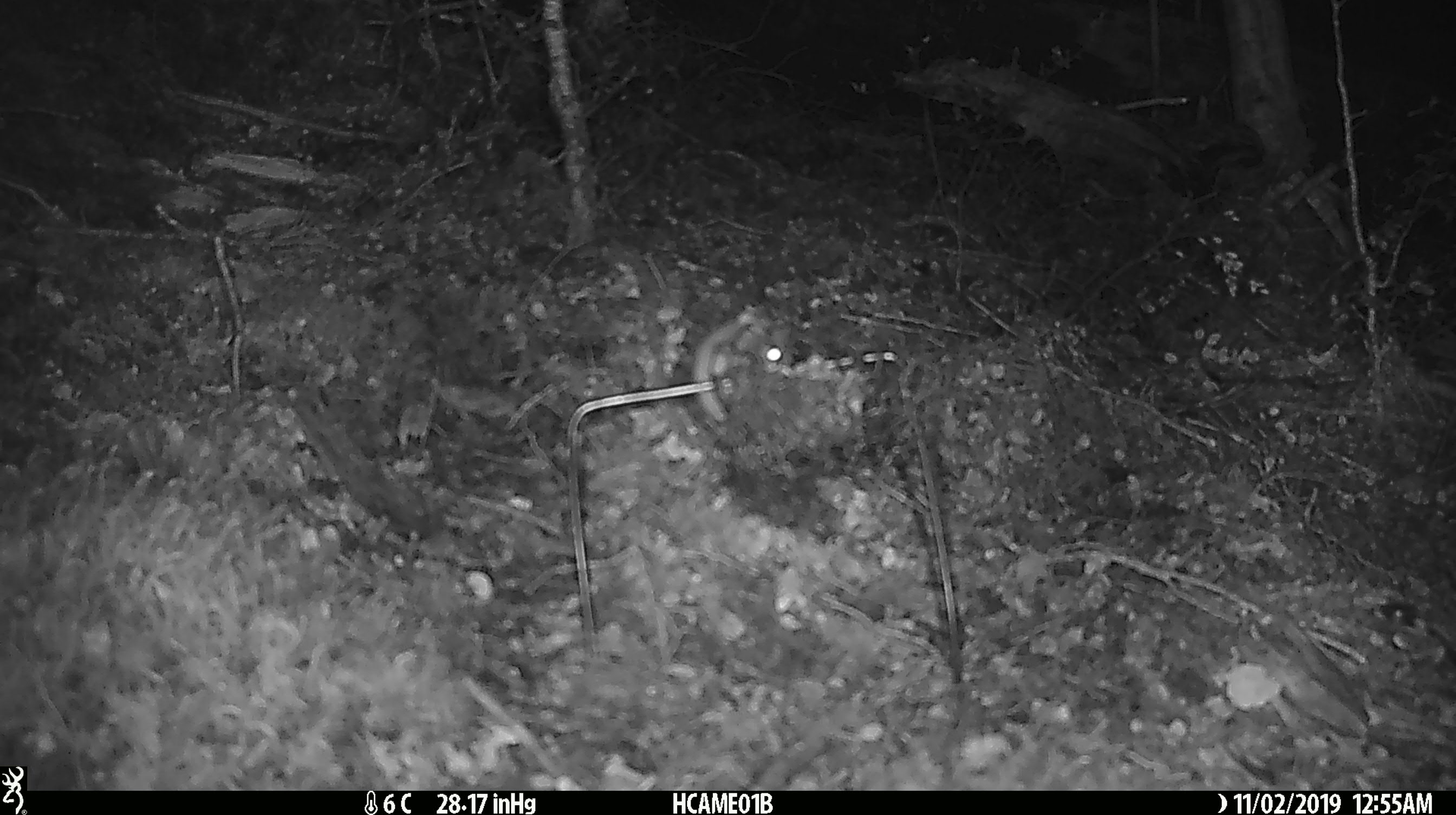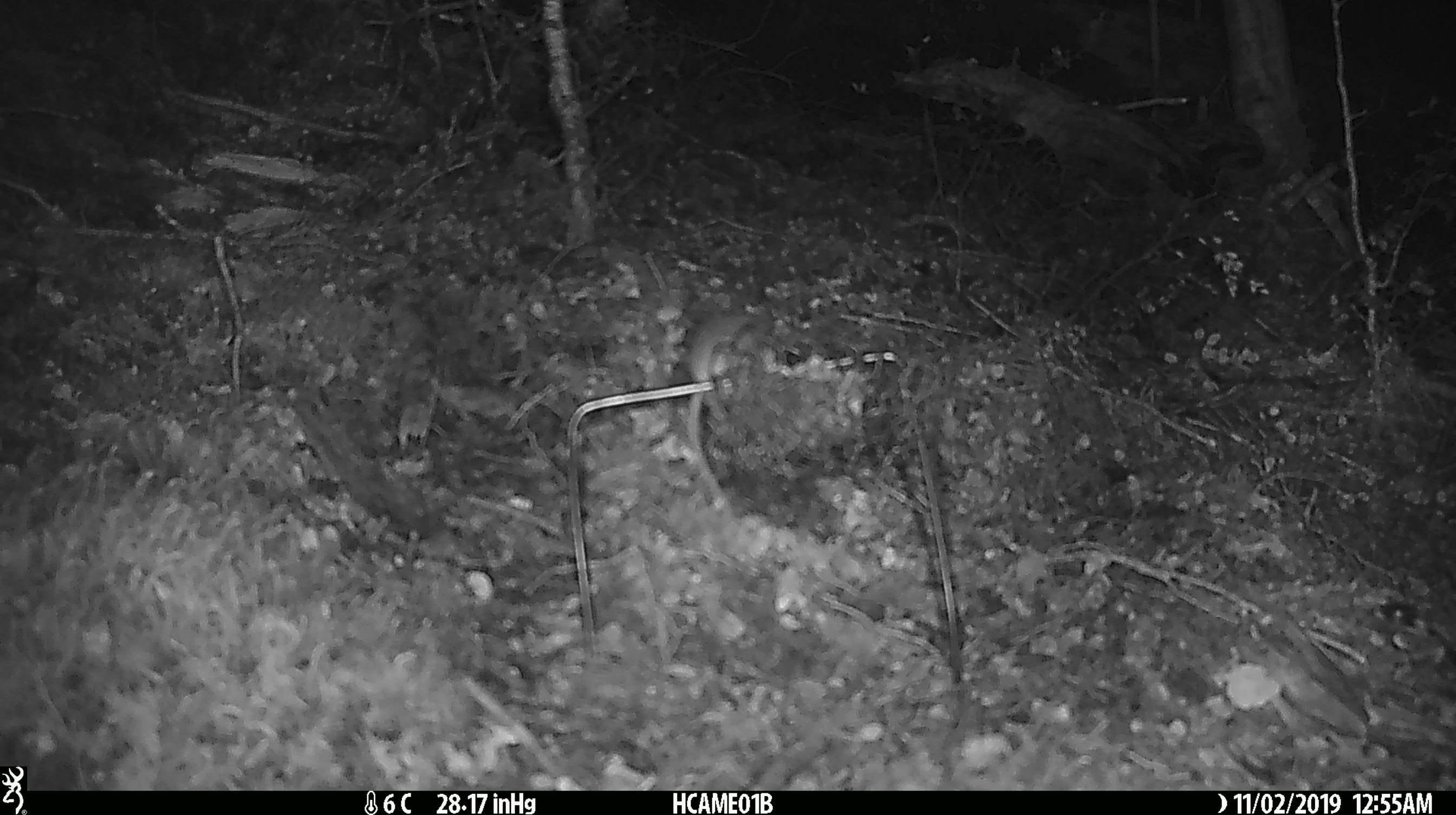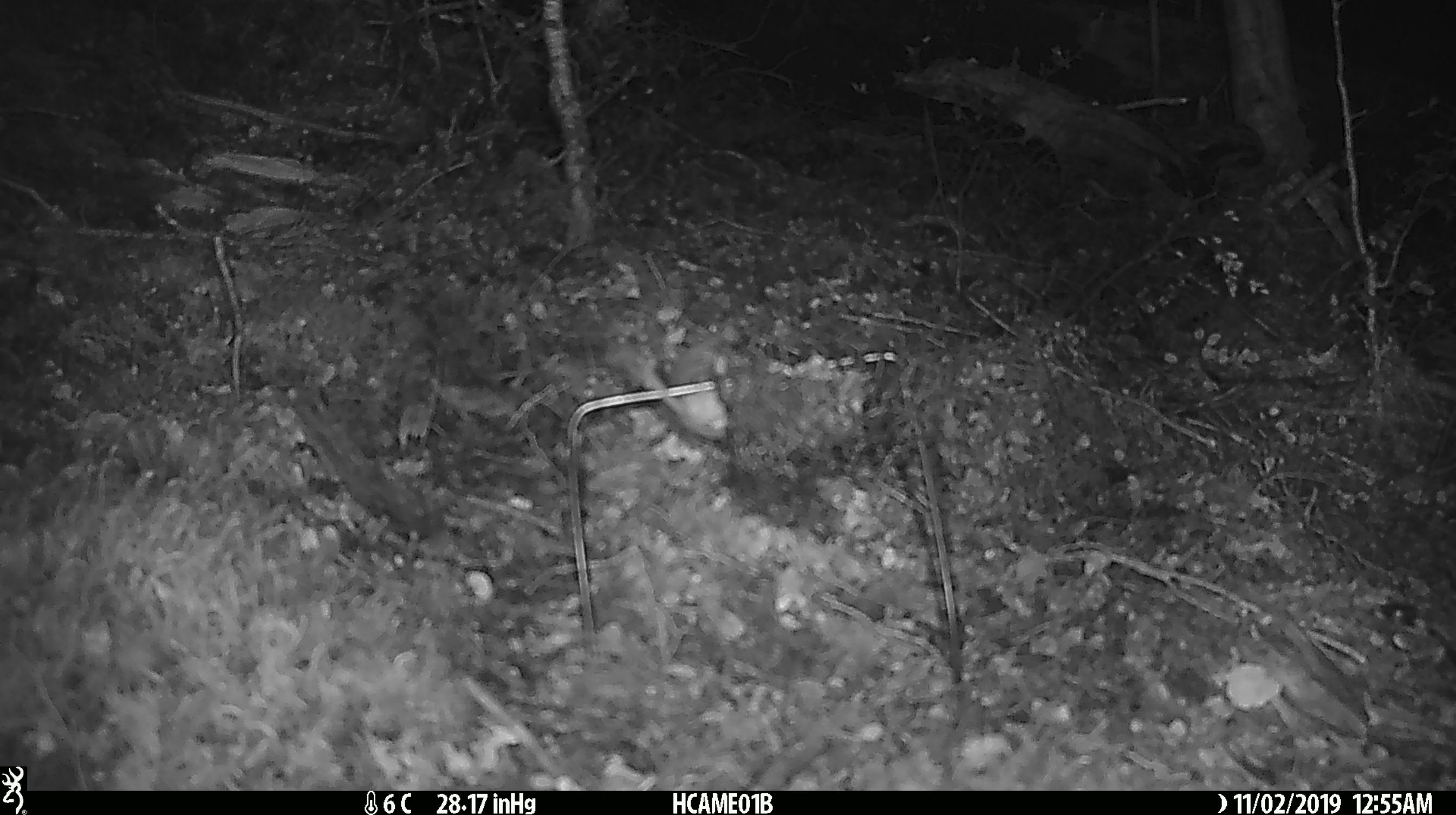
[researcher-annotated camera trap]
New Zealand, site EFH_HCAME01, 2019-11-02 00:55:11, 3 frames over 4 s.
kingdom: Animalia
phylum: Chordata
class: Mammalia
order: Rodentia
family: Muridae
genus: Mus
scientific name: Mus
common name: mouse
Mouse (Mus).